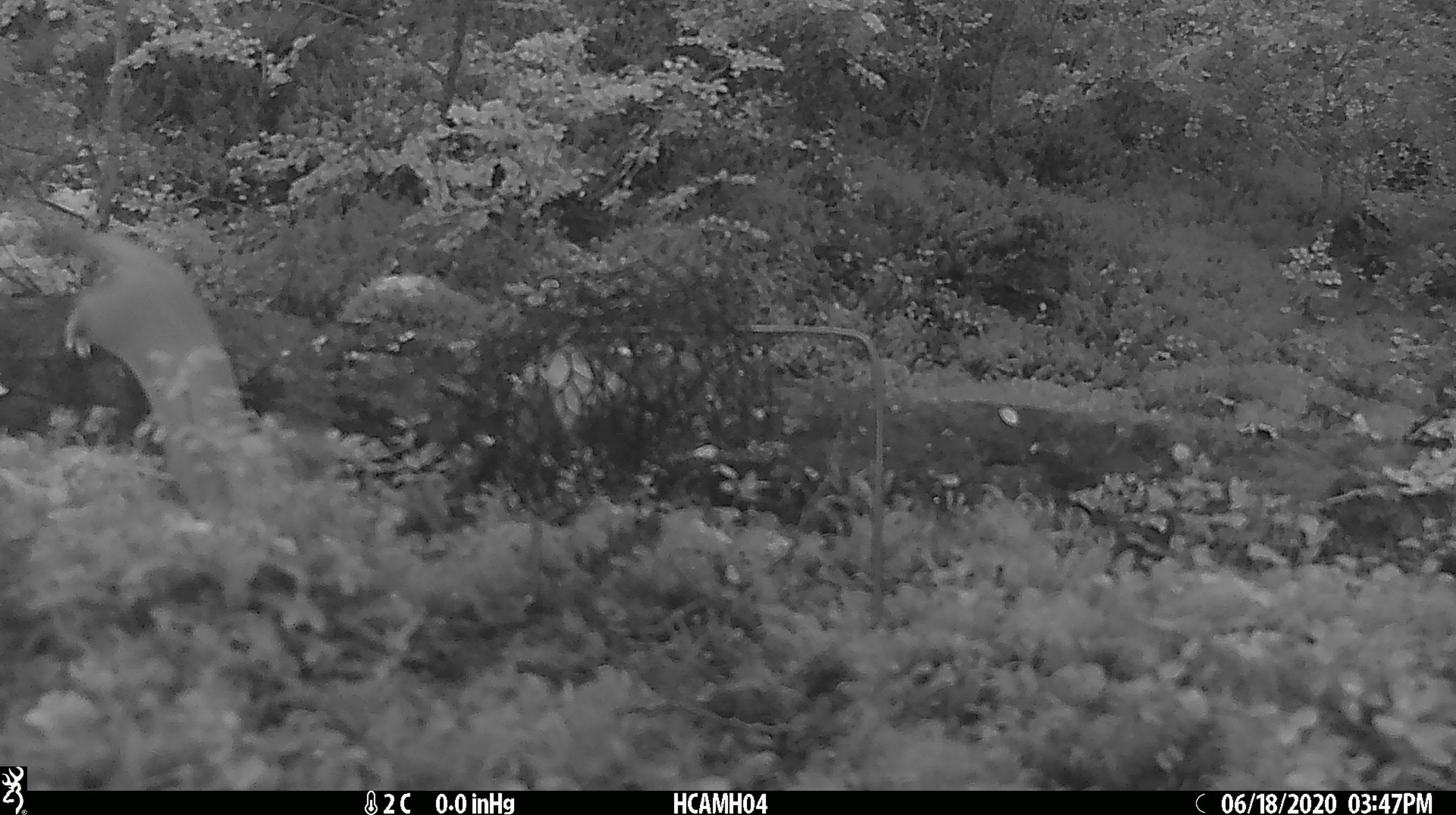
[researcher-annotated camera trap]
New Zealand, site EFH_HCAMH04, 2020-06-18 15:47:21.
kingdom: Animalia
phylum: Chordata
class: Mammalia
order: Carnivora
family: Mustelidae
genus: Mustela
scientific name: Mustela erminea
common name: stoat